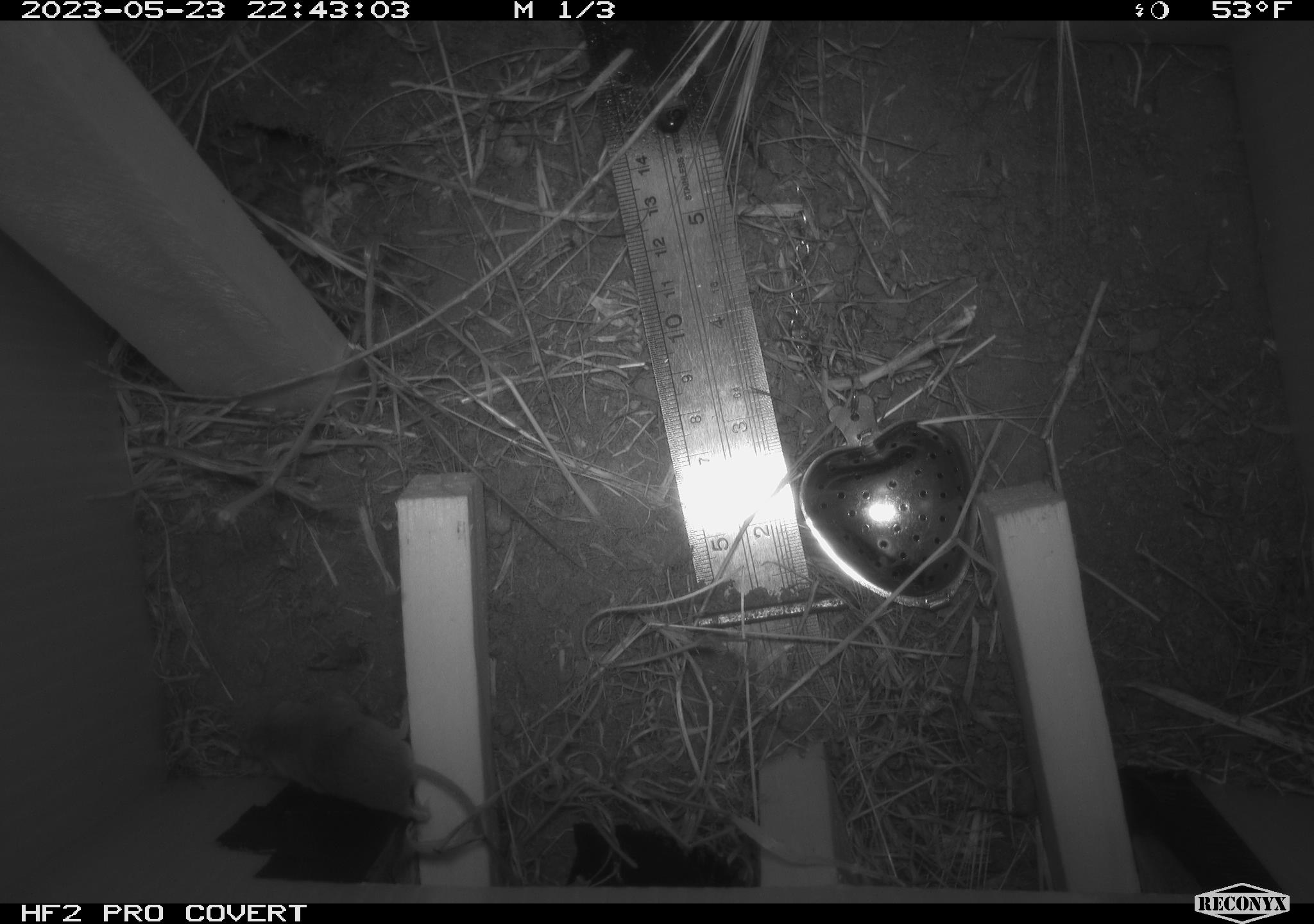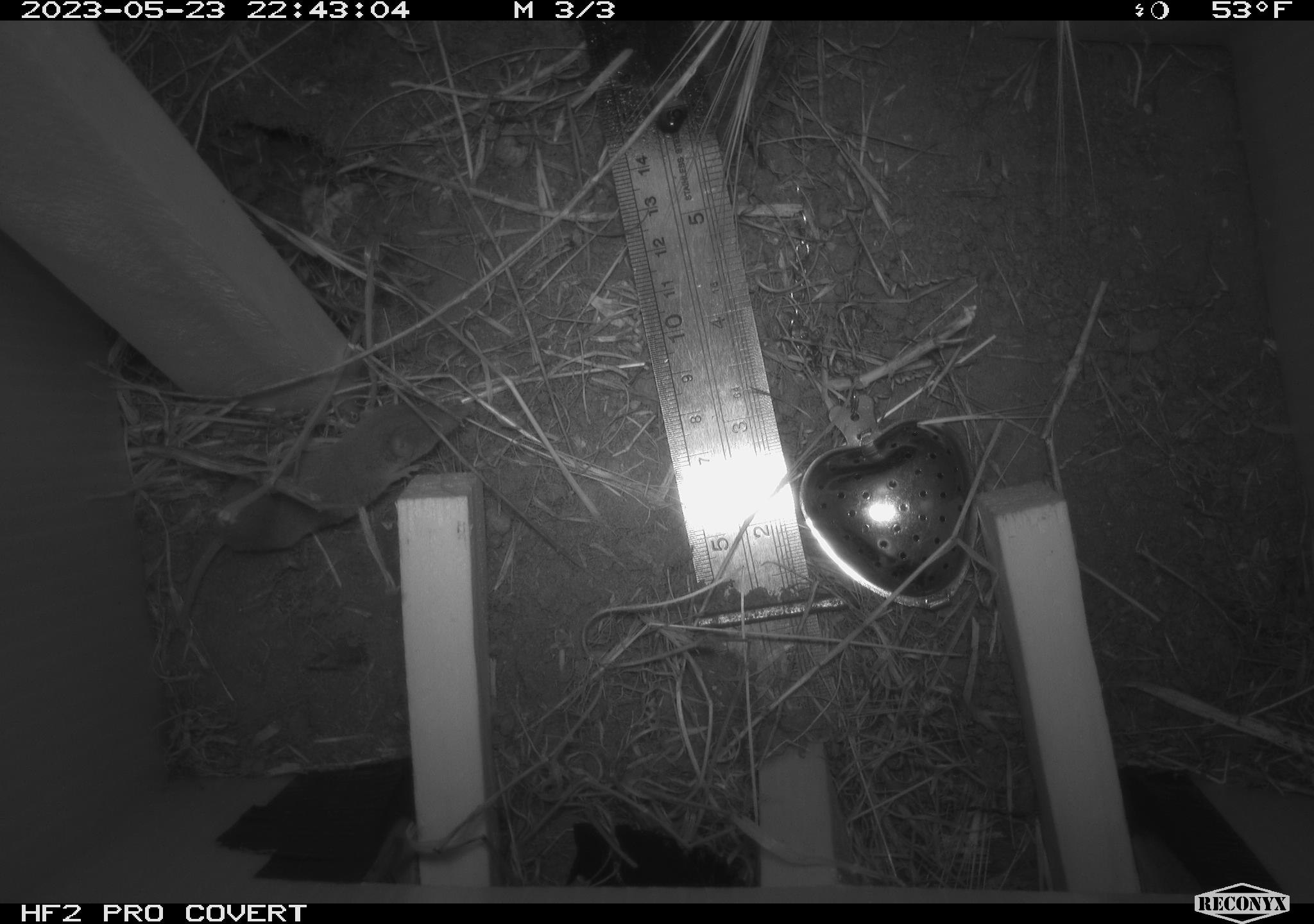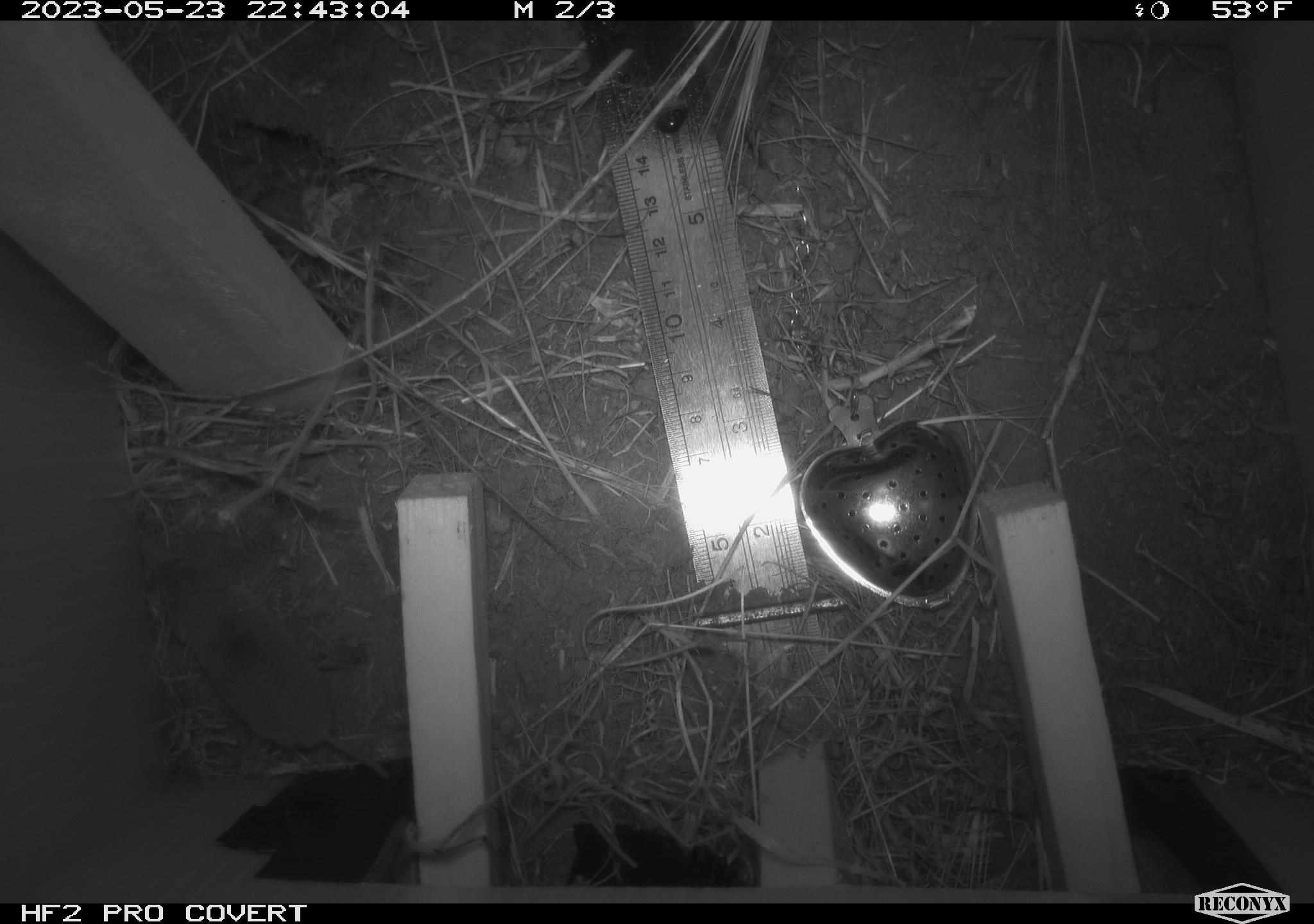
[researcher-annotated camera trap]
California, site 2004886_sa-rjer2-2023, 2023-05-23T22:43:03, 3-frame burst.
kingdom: Animalia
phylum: Chordata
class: Mammalia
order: Eulipotyphla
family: Soricidae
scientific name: Soricidae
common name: shrews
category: soricidae family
Soricidae family (shrews) (Soricidae).